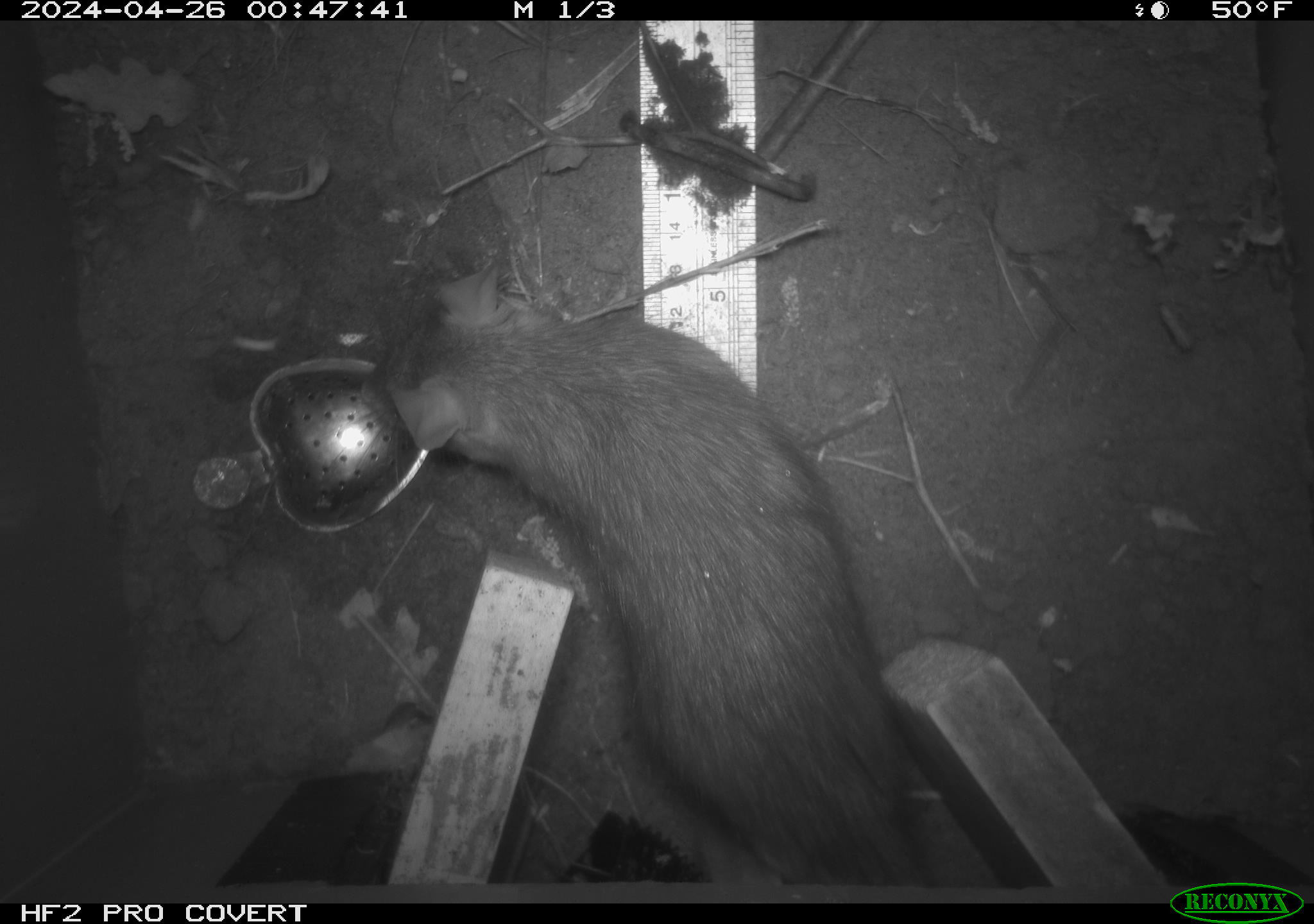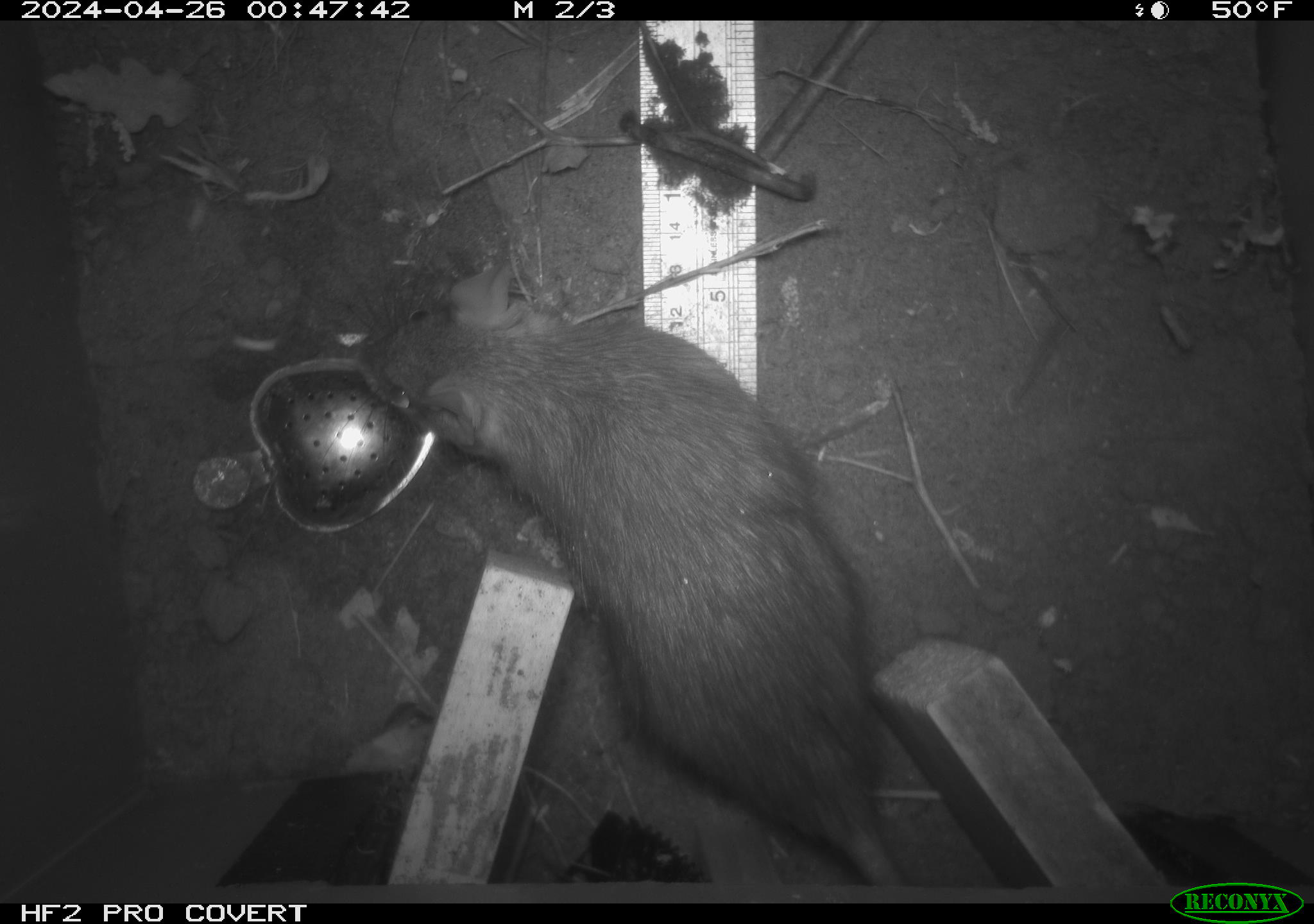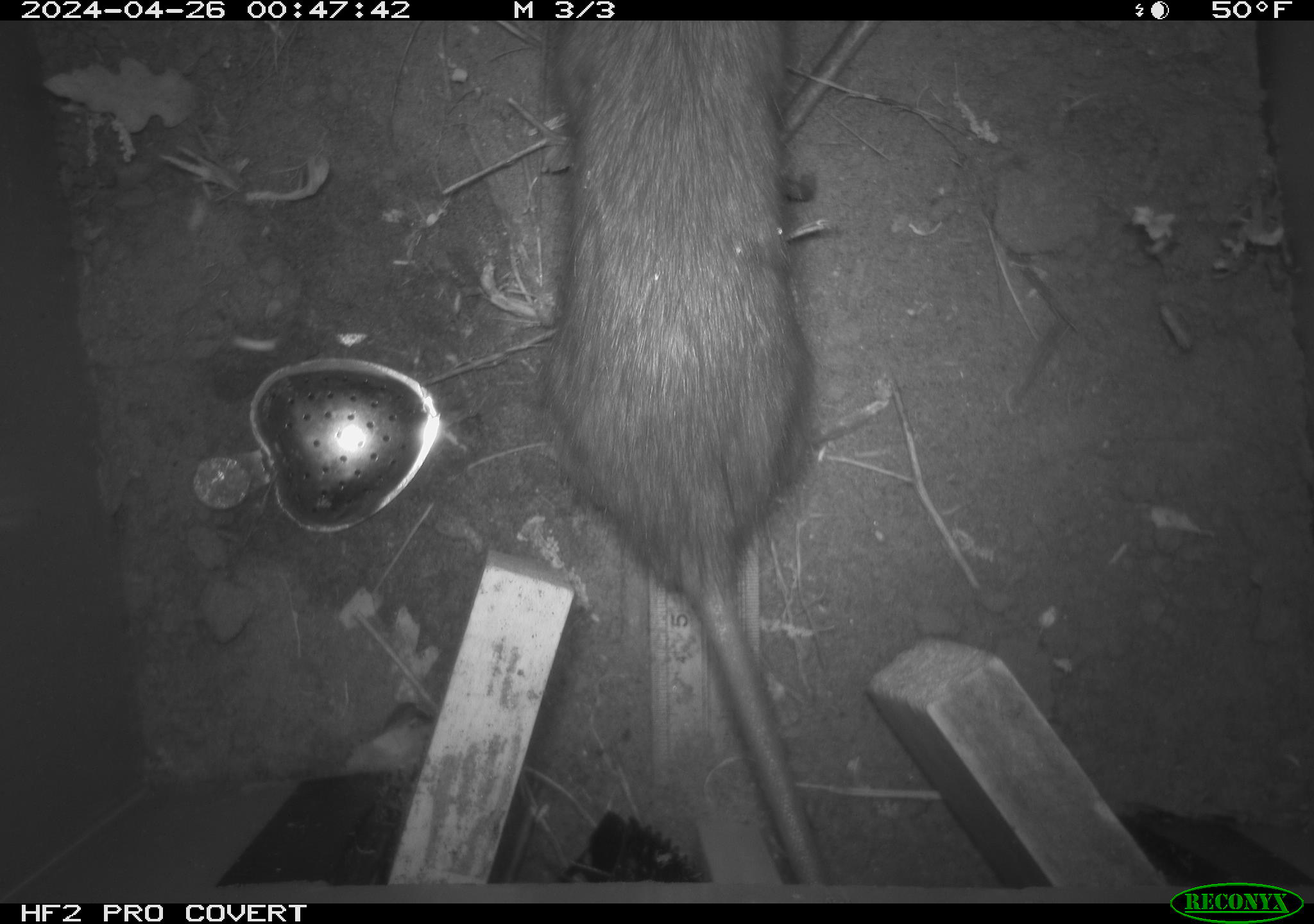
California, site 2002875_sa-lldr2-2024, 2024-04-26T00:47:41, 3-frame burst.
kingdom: Animalia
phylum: Chordata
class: Mammalia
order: Rodentia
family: Muridae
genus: Rattus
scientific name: Rattus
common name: rat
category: rattus species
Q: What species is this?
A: Rattus species (rat) (Rattus).